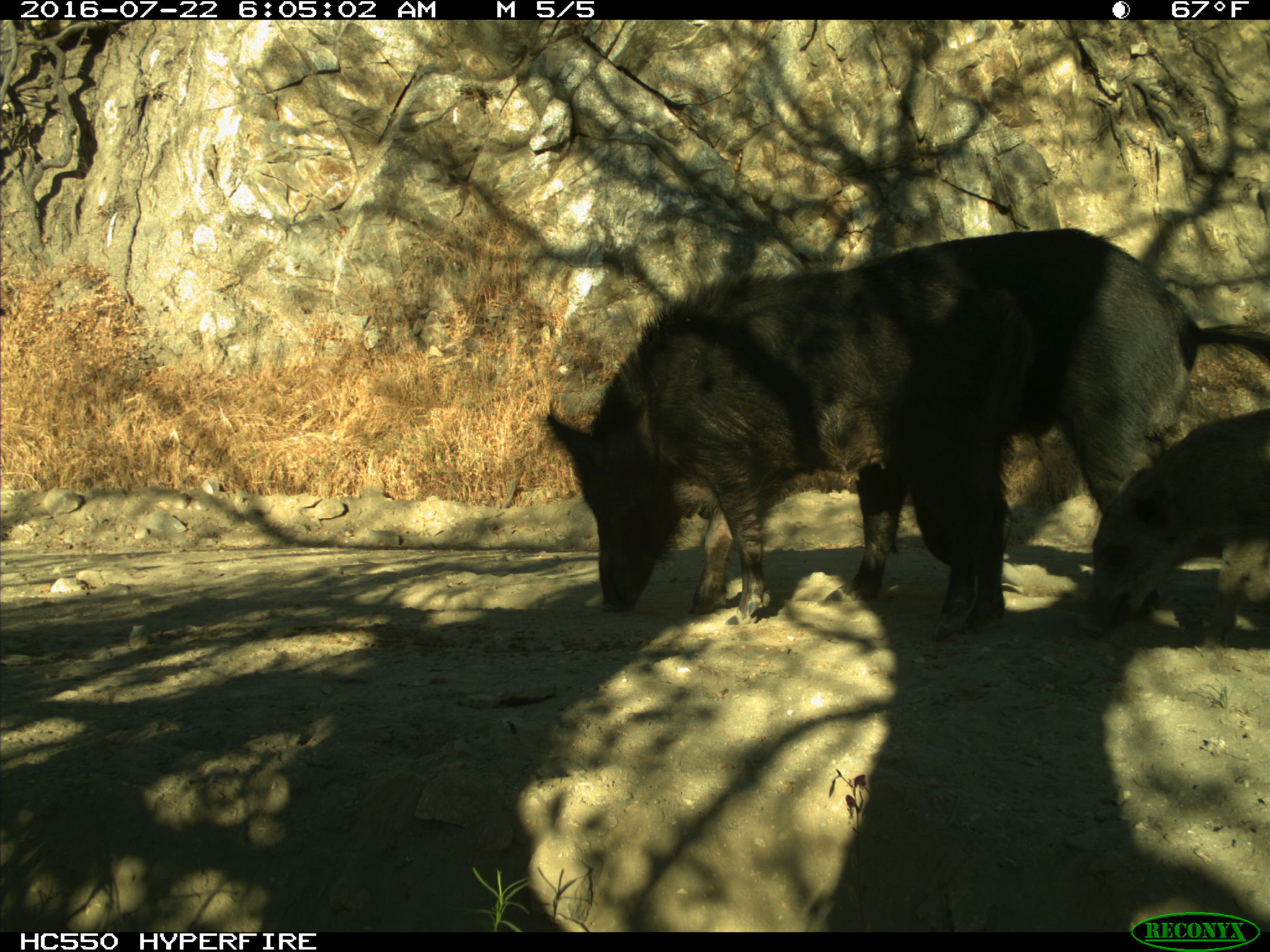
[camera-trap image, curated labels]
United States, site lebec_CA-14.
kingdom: Animalia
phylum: Chordata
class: Mammalia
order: Artiodactyla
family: Suidae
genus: Sus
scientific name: Sus scrofa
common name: wild boar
Sus scrofa (wild boar).